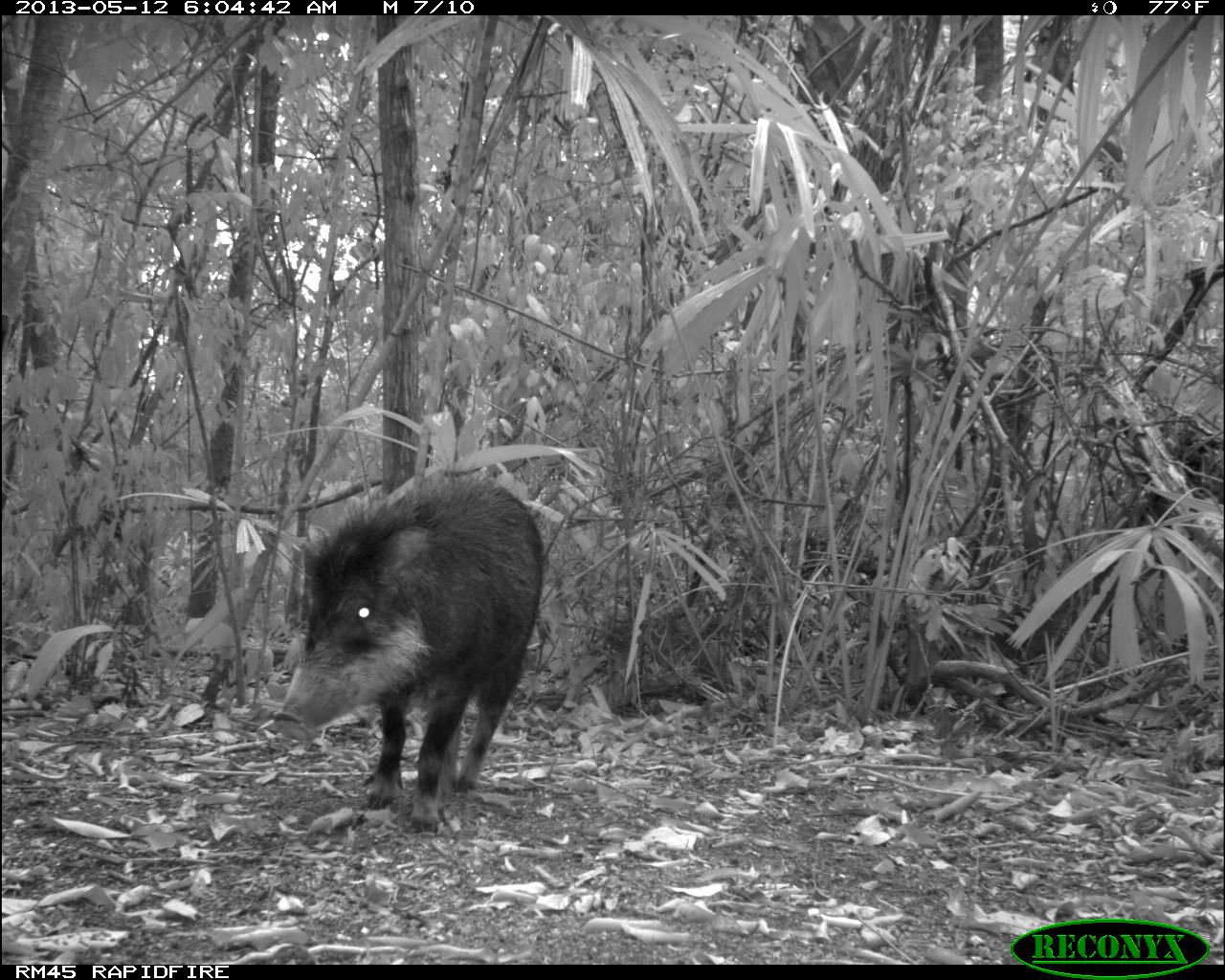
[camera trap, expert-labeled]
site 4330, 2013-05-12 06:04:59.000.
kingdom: Animalia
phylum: Chordata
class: Mammalia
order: Artiodactyla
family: Tayassuidae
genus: Tayassu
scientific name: Tayassu pecari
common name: white-lipped peccary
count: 2